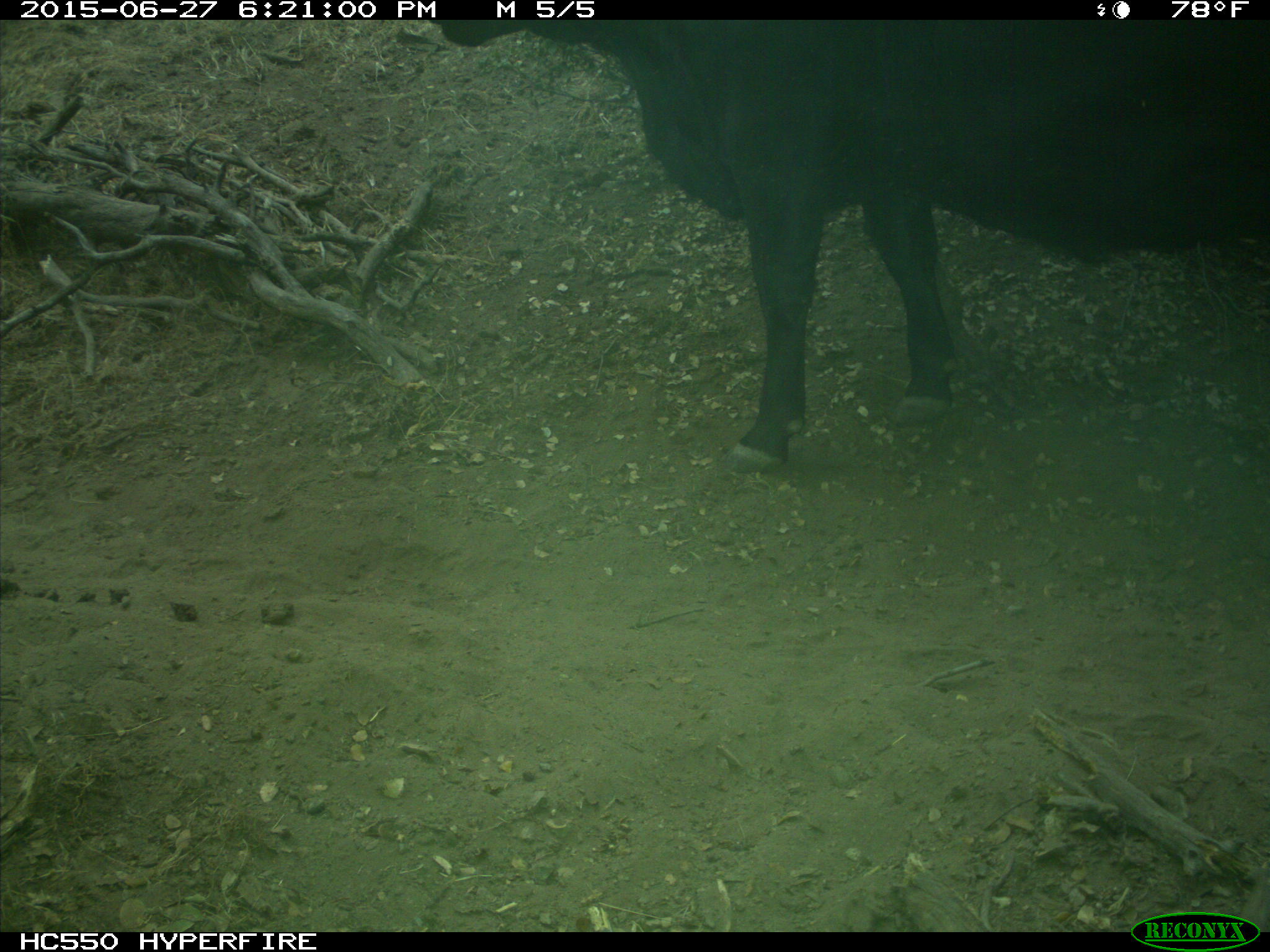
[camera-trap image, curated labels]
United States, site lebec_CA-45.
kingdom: Animalia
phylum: Chordata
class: Mammalia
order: Artiodactyla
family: Bovidae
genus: Bos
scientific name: Bos taurus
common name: domestic cow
Bos taurus (domestic cow).